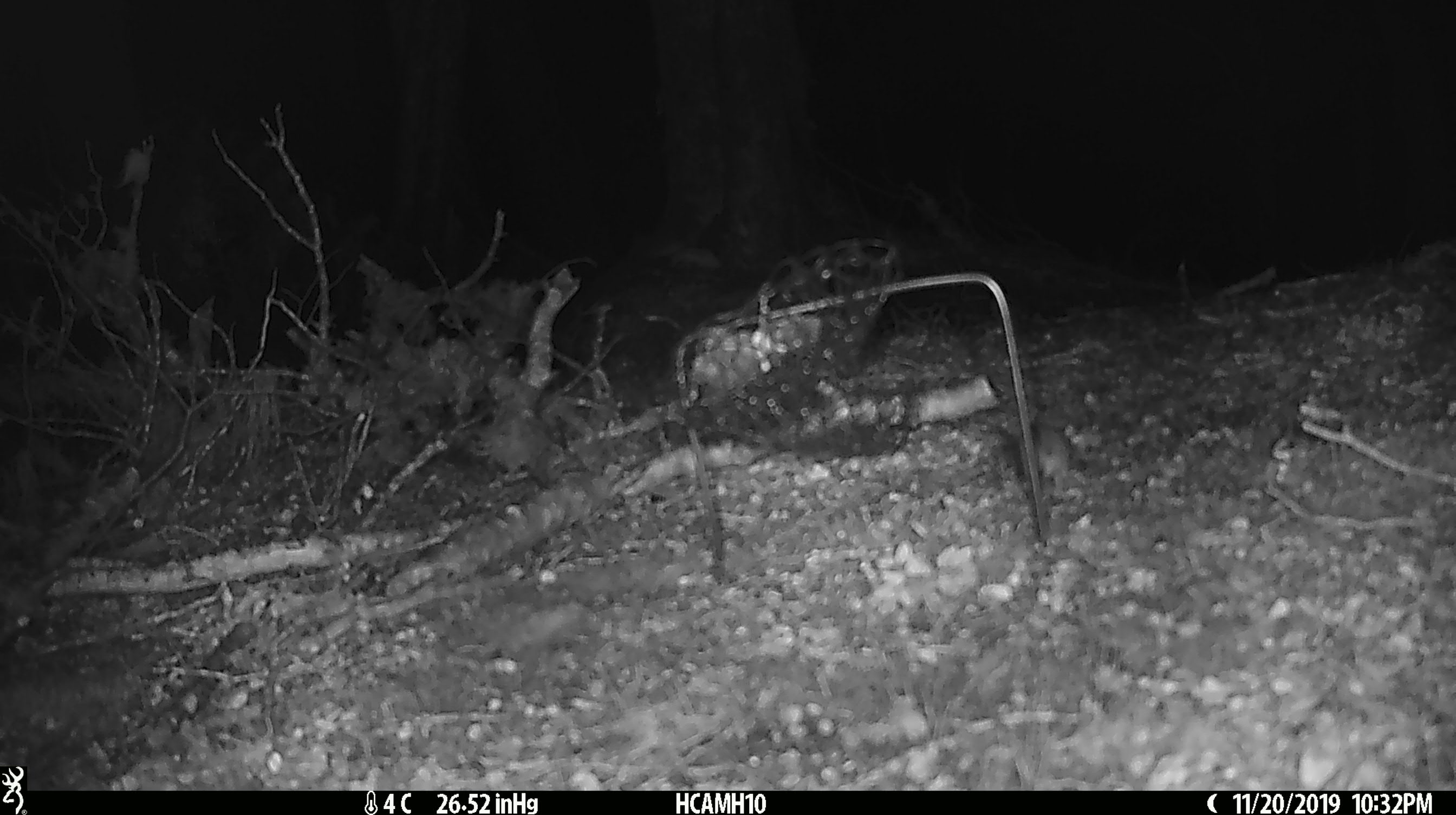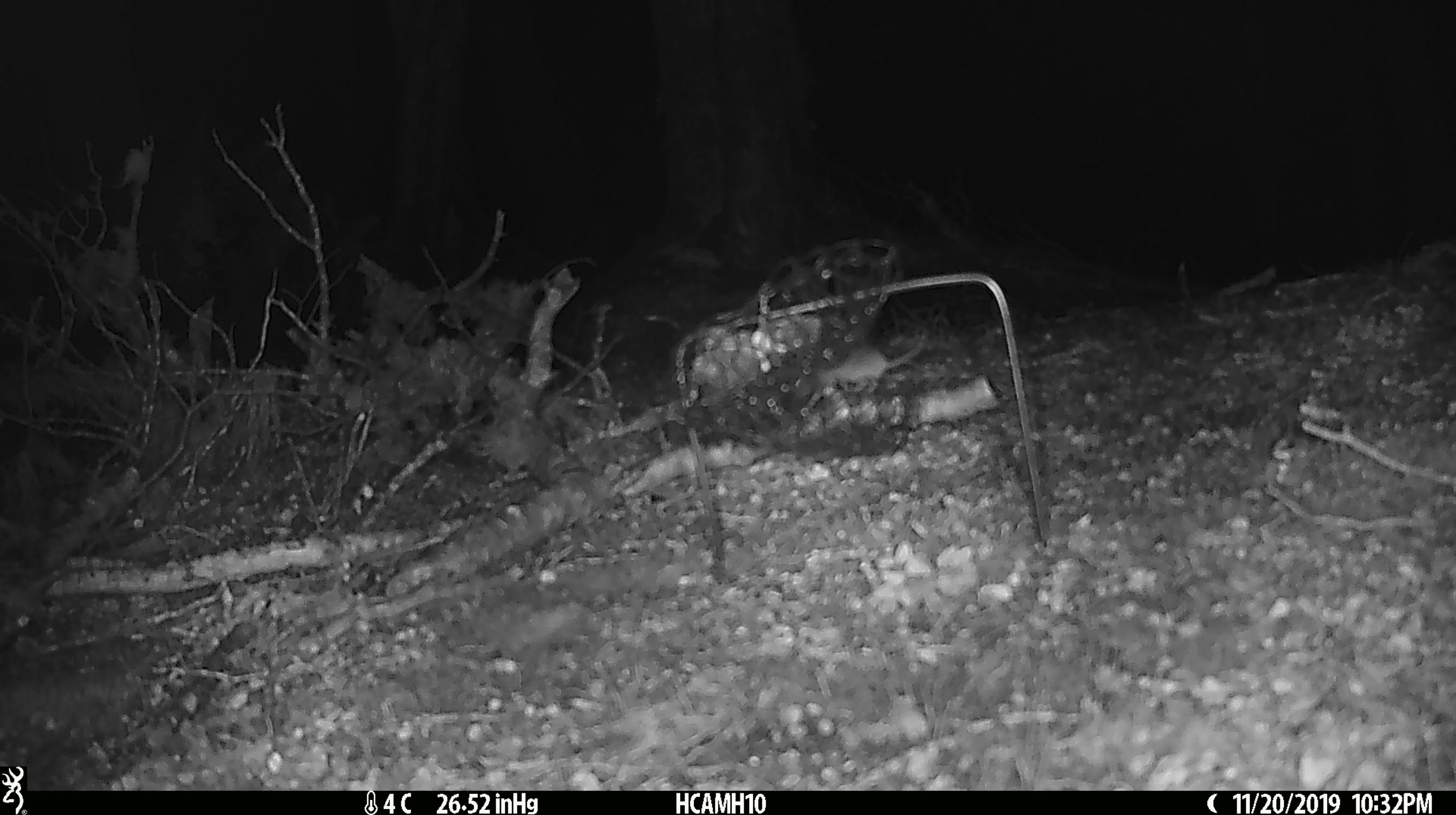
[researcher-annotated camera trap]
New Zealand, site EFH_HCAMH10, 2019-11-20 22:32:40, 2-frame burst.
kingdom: Animalia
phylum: Chordata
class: Mammalia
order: Rodentia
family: Muridae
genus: Mus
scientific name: Mus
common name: mouse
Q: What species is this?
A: Mouse (Mus).